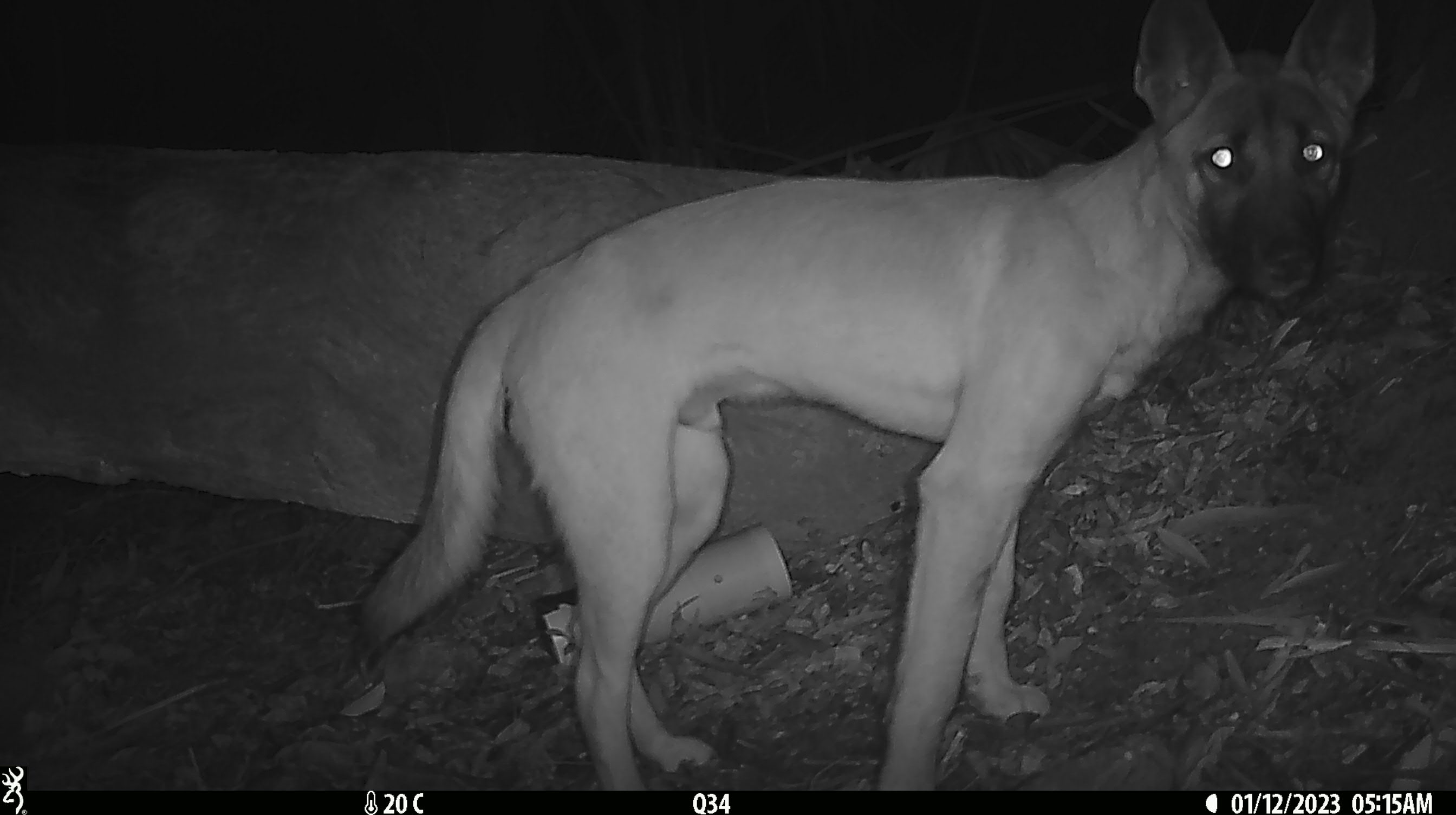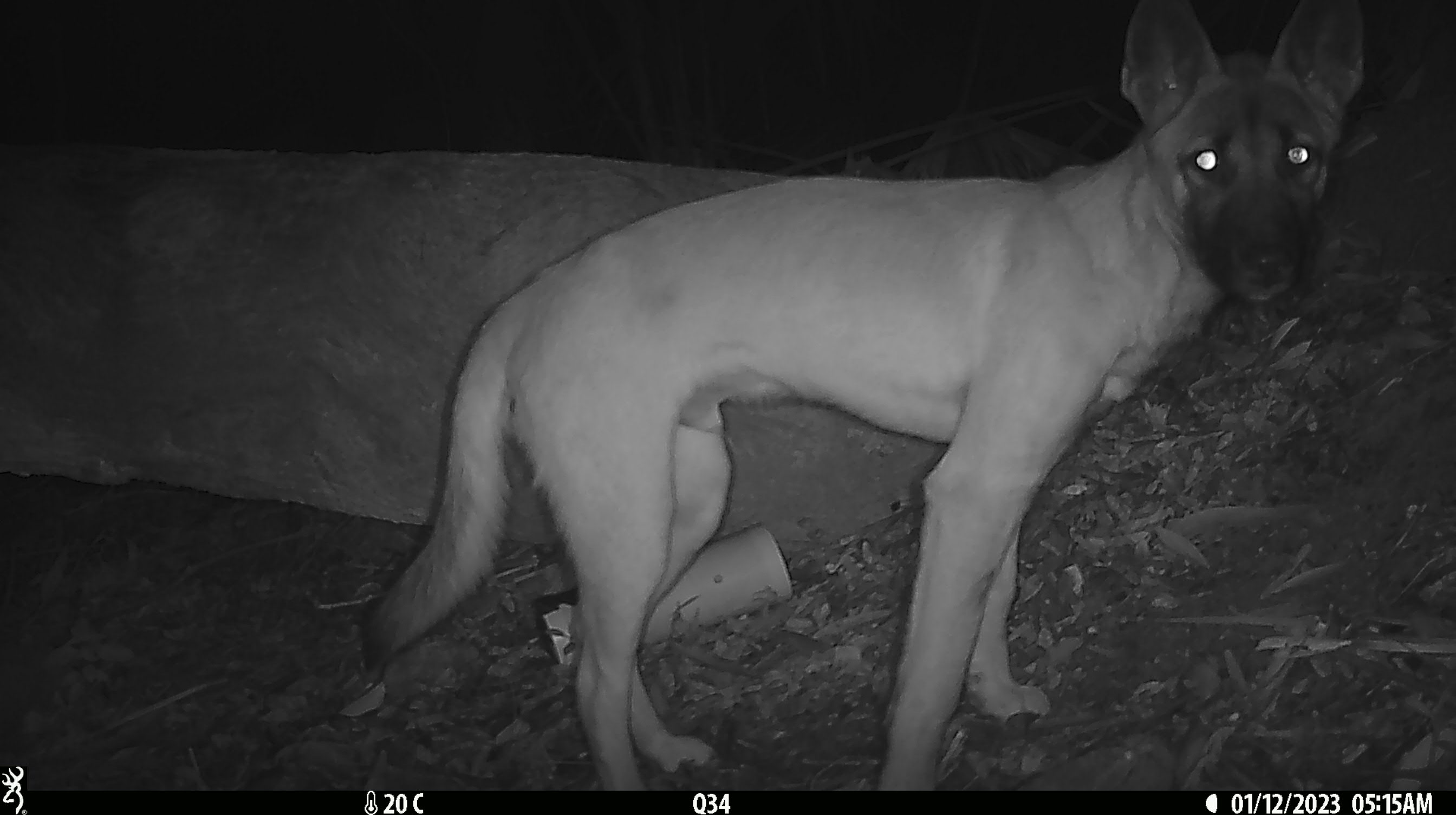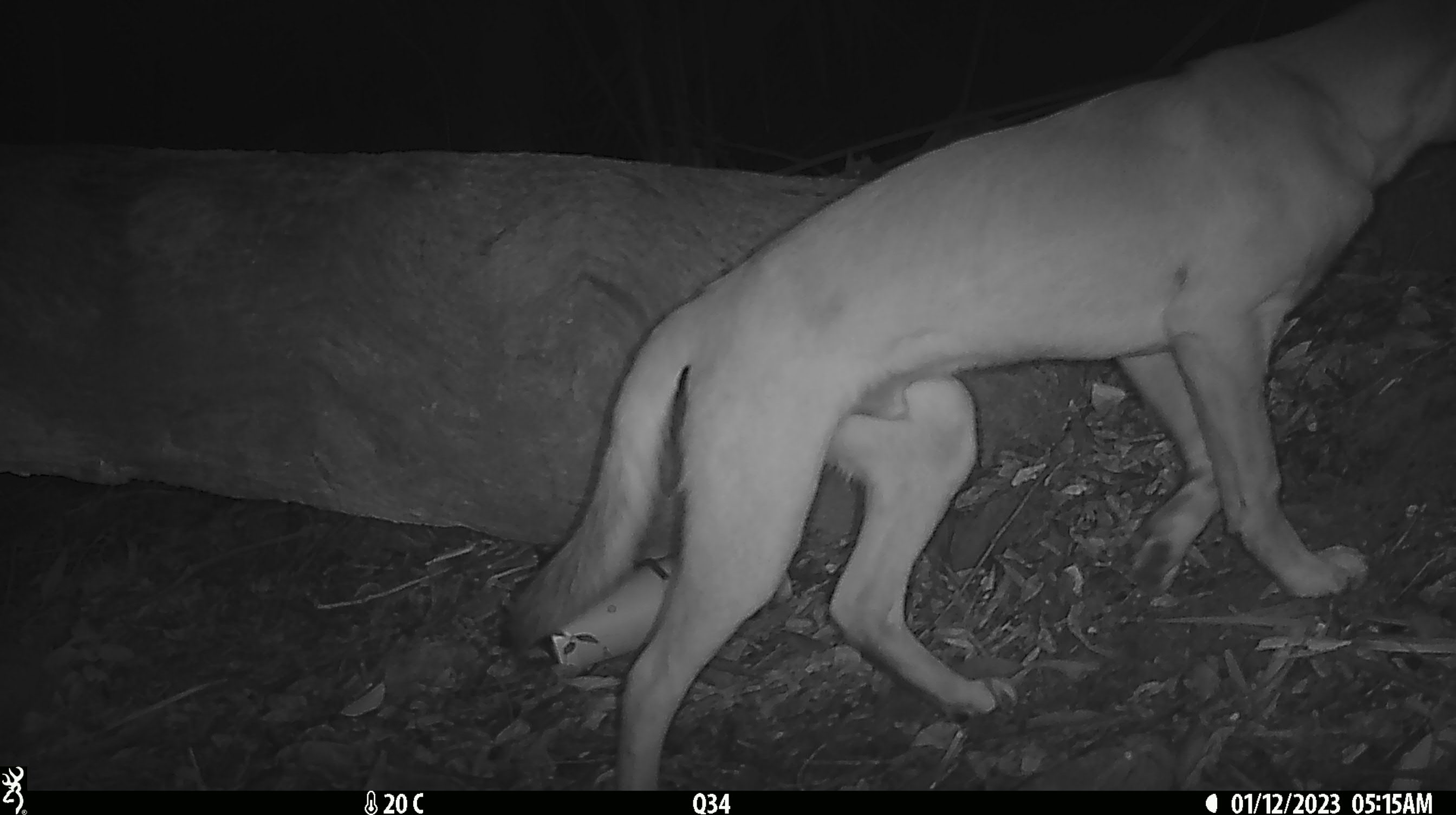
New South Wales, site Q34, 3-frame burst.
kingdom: Animalia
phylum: Chordata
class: Mammalia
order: Carnivora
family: Canidae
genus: Canis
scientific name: Canis familiaris dingo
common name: dingo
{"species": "dingo (Canis familiaris dingo)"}